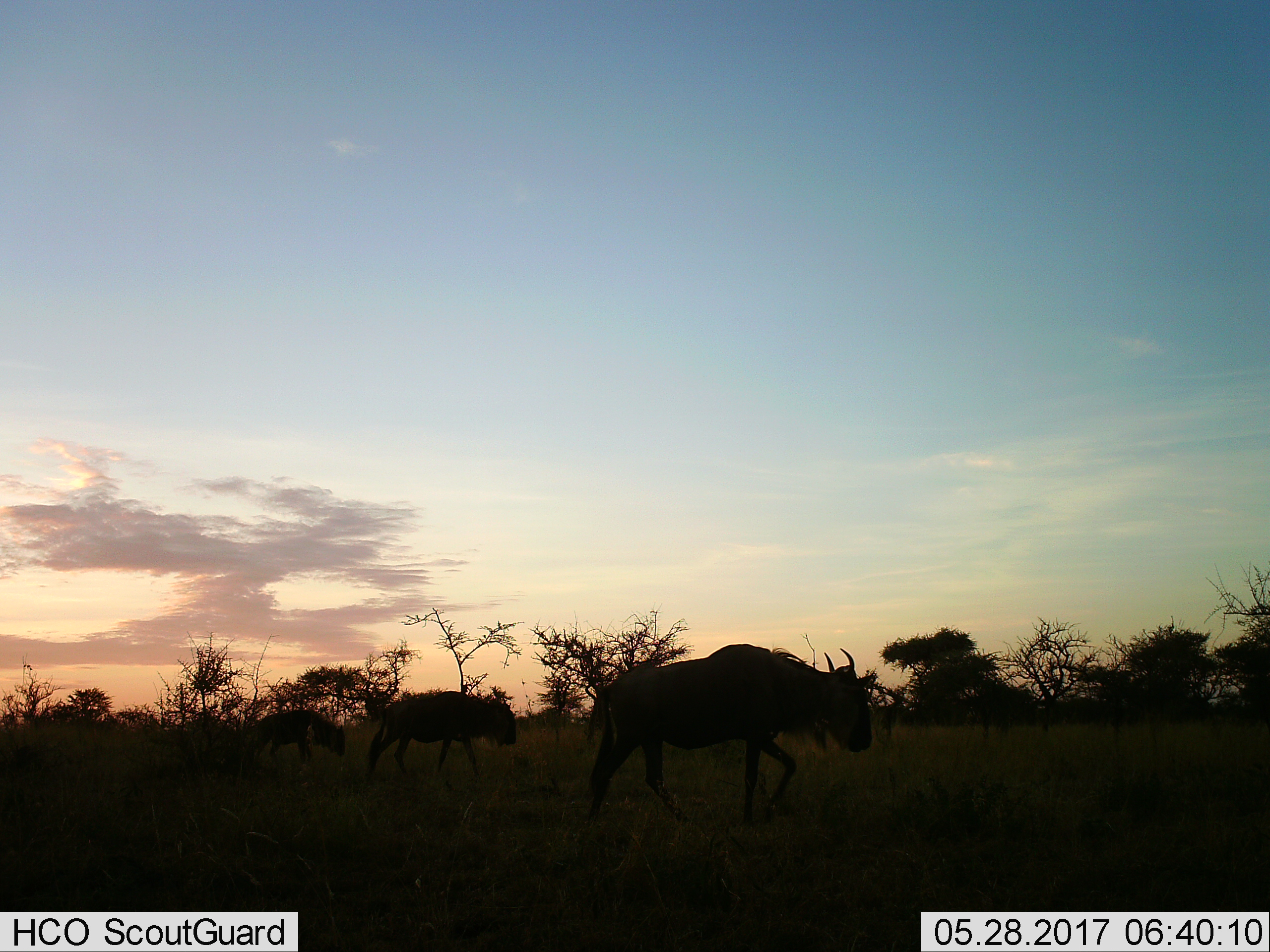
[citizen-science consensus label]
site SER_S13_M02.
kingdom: Animalia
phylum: Chordata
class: Mammalia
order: Artiodactyla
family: Bovidae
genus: Connochaetes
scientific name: Connochaetes taurinus taurinus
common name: blue wildebeest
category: wildebeestblue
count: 3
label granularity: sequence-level